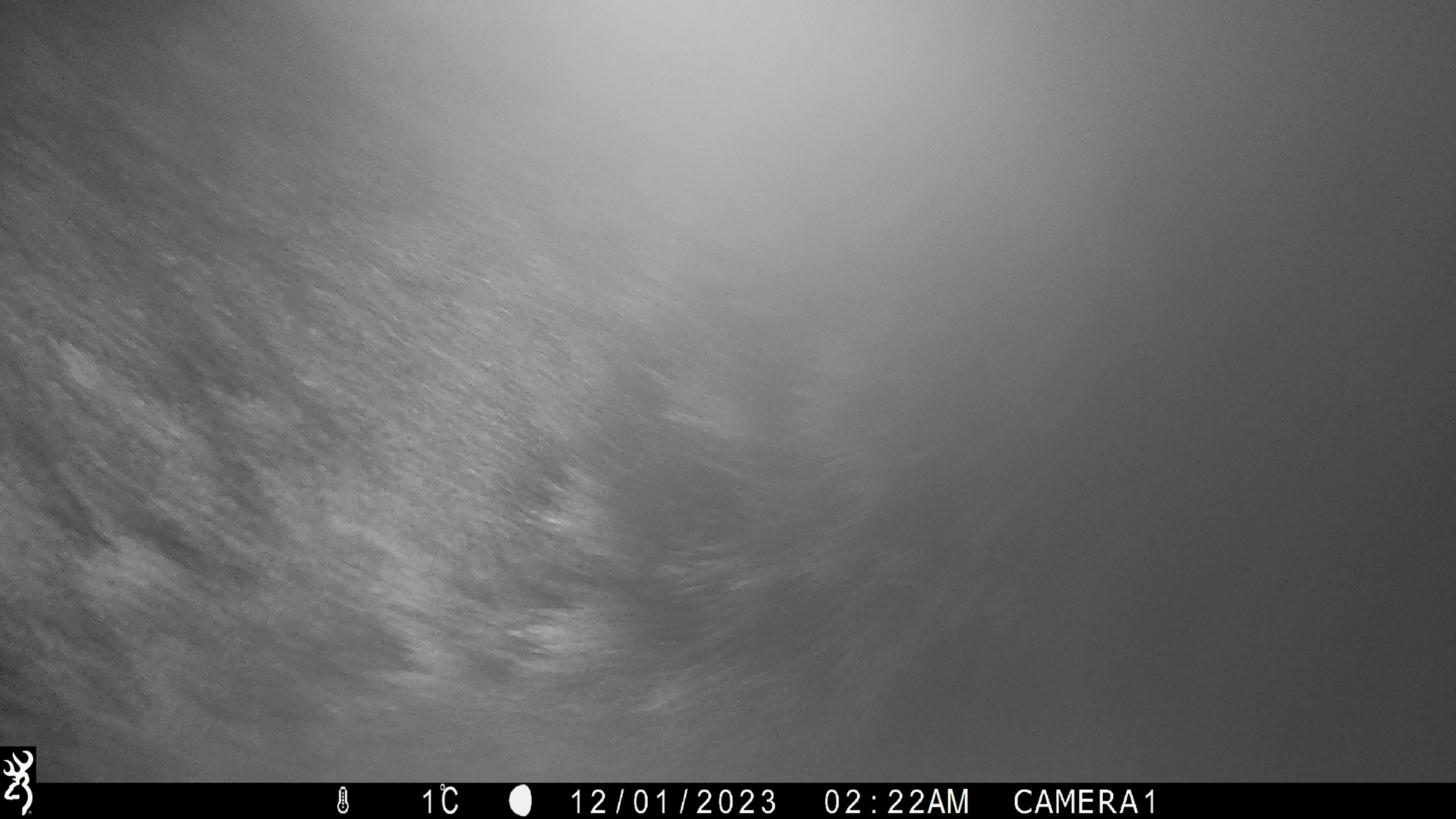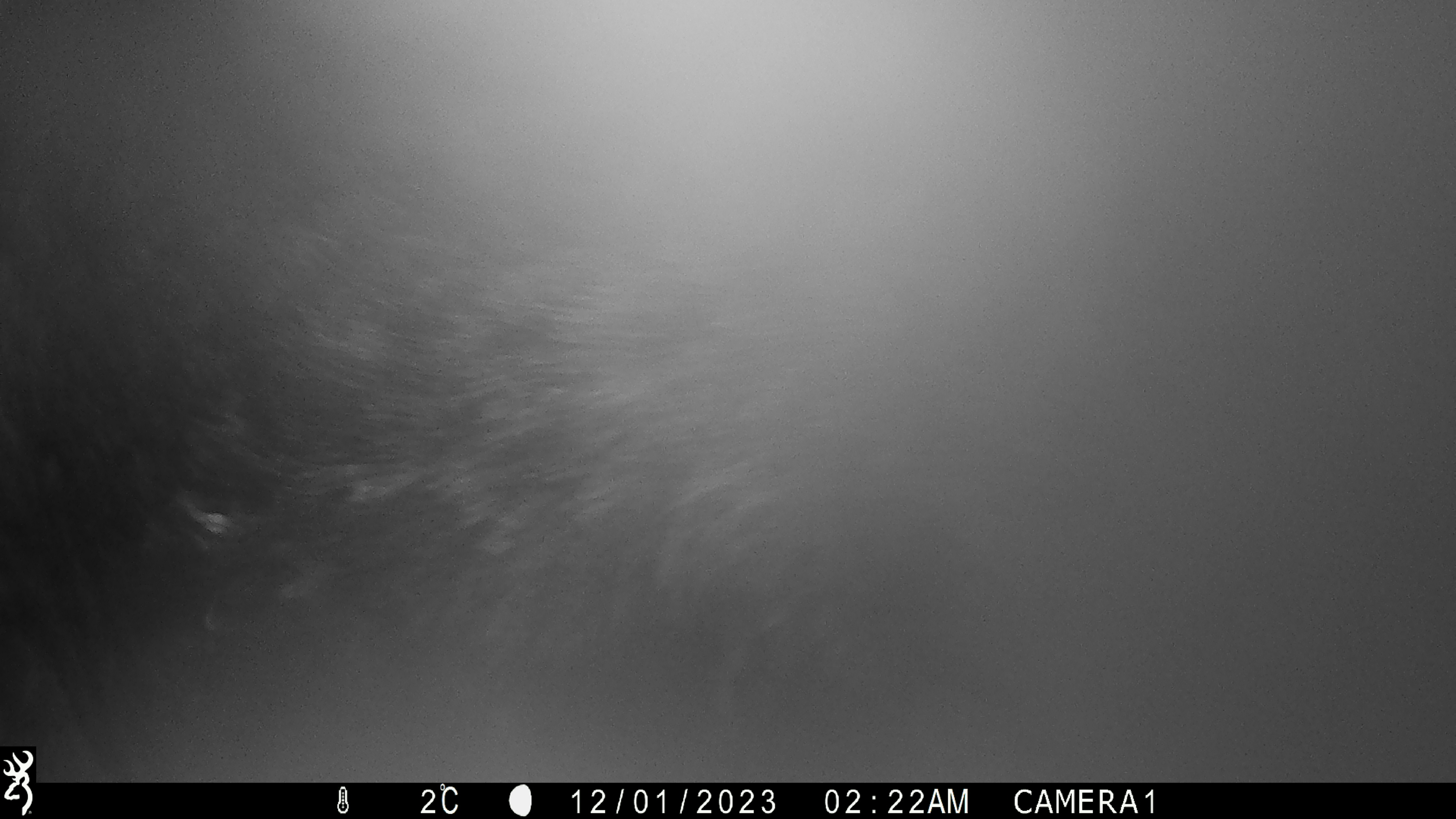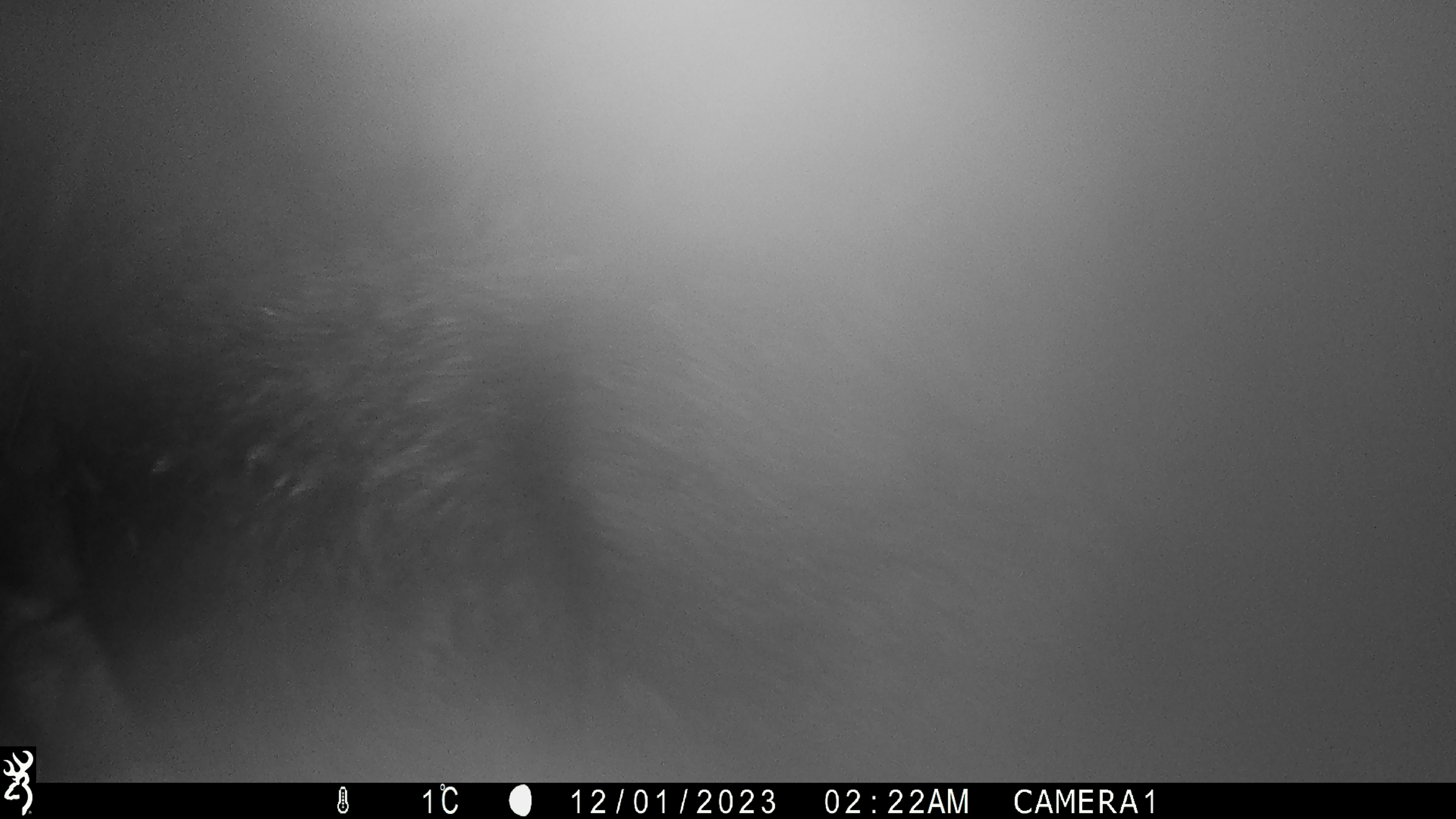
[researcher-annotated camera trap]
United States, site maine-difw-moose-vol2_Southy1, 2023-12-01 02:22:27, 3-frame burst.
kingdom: Animalia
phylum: Chordata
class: Mammalia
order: Artiodactyla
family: Cervidae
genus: Alces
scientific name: Alces alces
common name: moose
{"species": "moose (Alces alces)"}